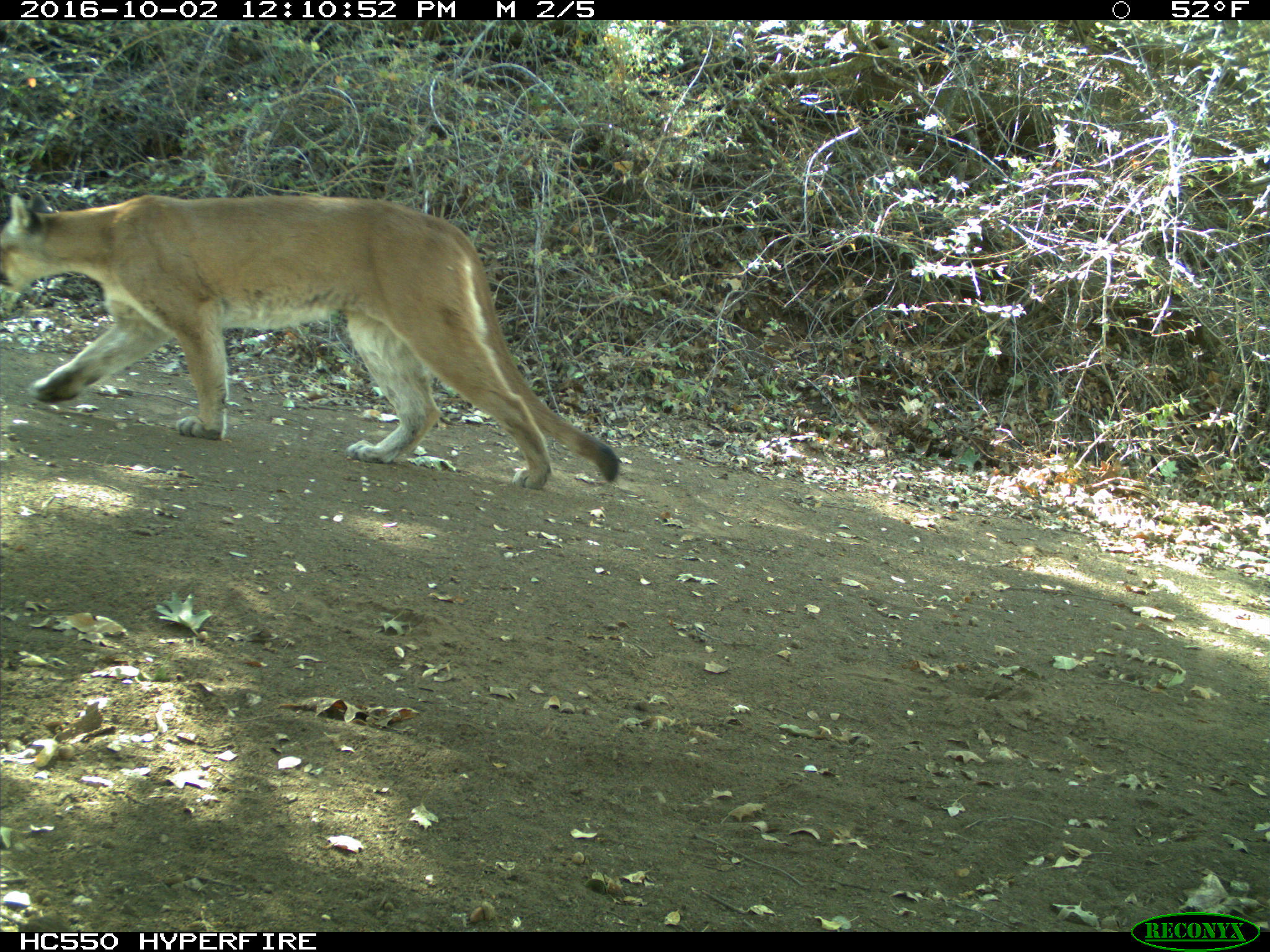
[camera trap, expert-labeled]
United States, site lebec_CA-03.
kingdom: Animalia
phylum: Chordata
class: Mammalia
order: Carnivora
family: Felidae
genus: Puma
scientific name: Puma concolor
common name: mountain lion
Puma concolor (mountain lion).